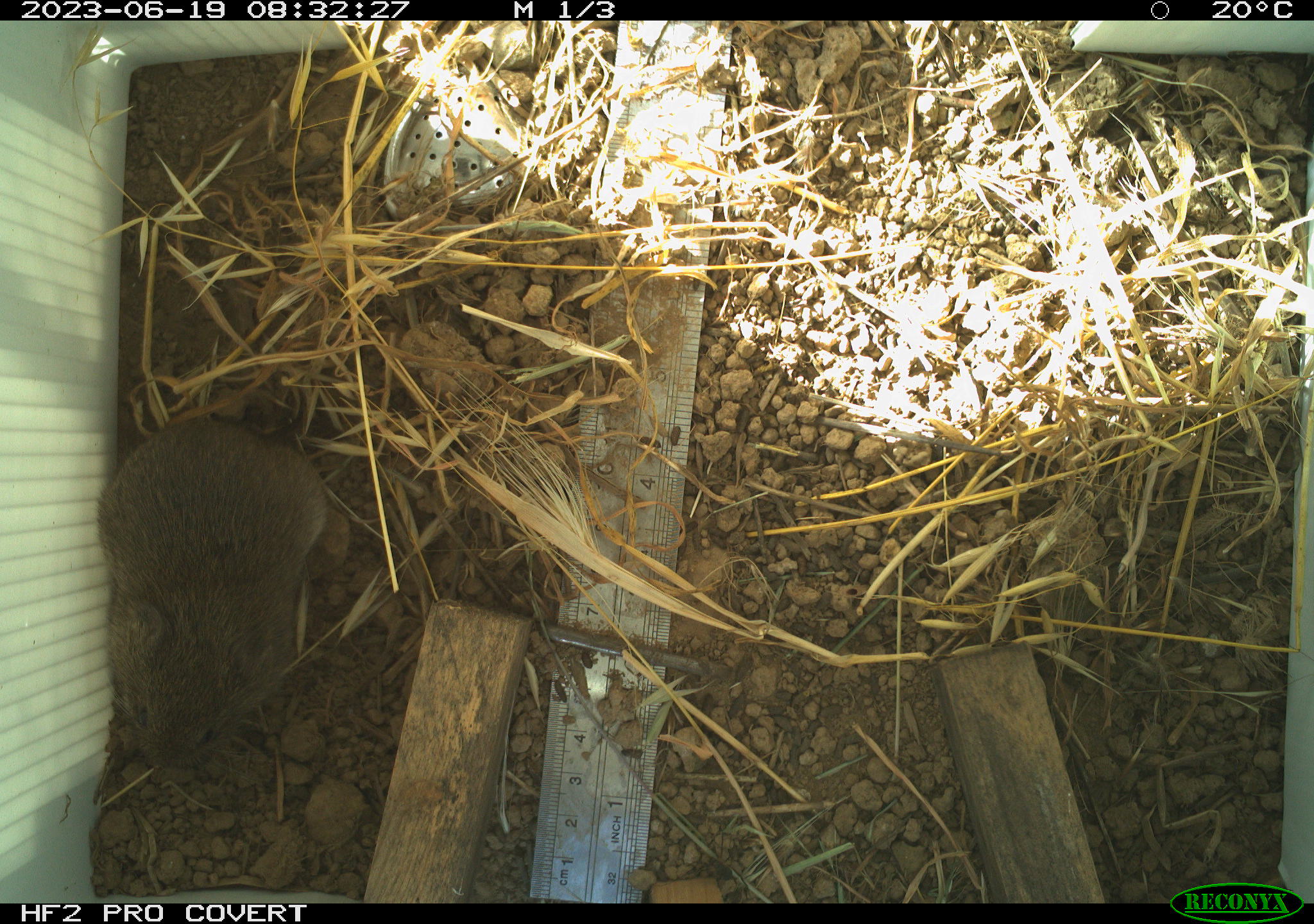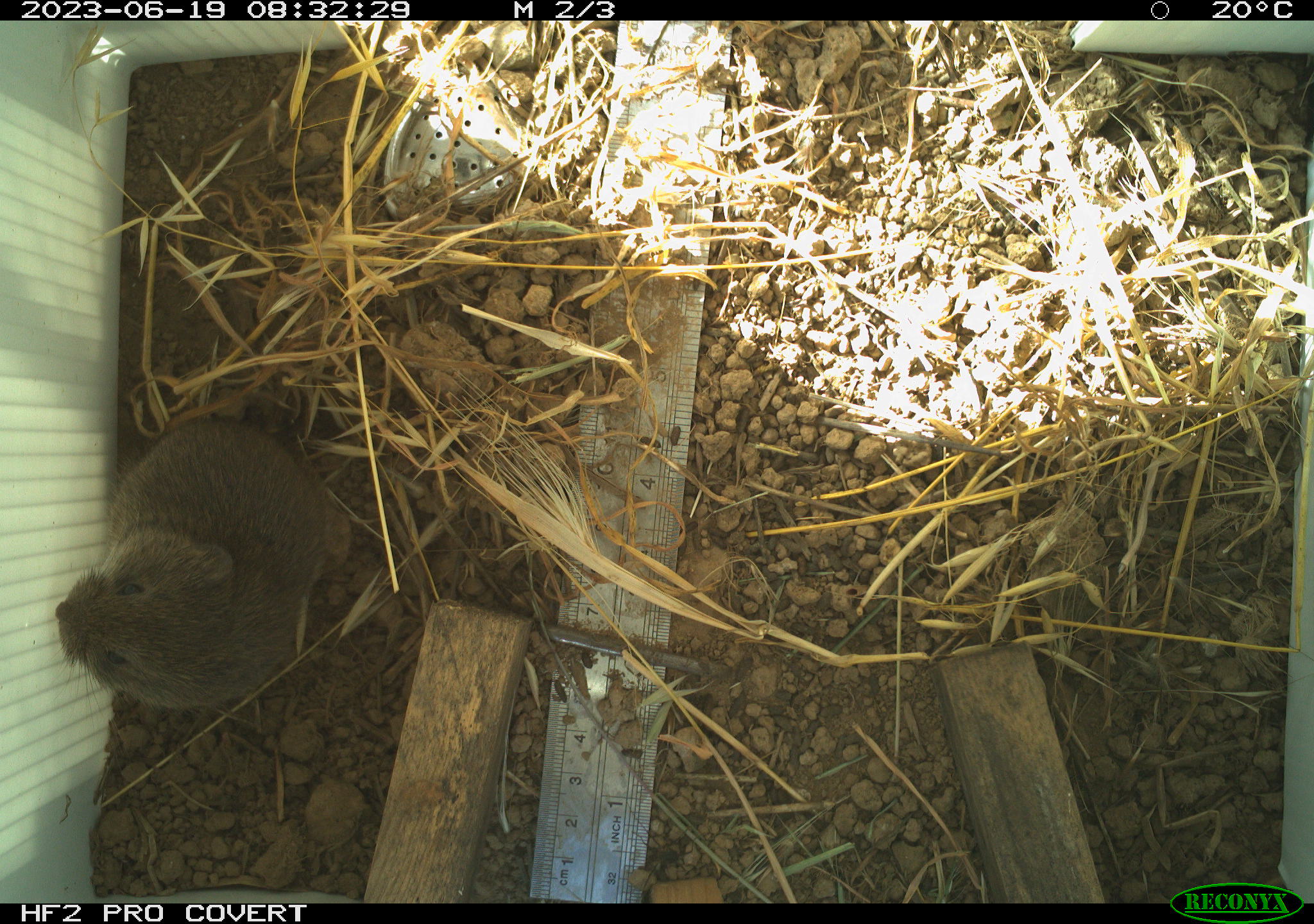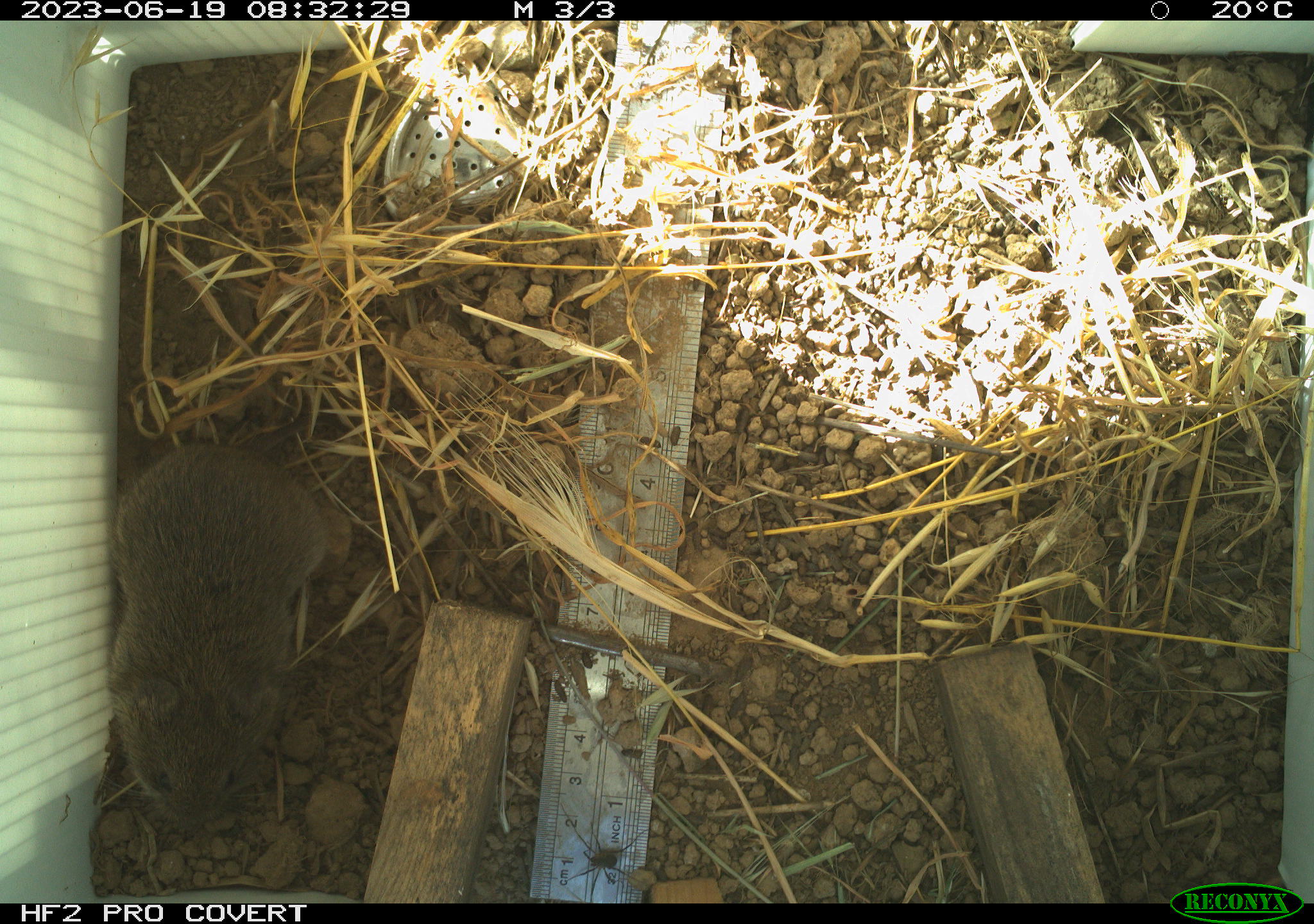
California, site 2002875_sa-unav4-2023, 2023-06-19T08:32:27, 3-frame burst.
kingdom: Animalia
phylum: Chordata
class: Mammalia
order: Rodentia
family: Cricetidae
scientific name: Arvicolinae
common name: voles, lemmings, and muskrats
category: arvicolinae subfamily